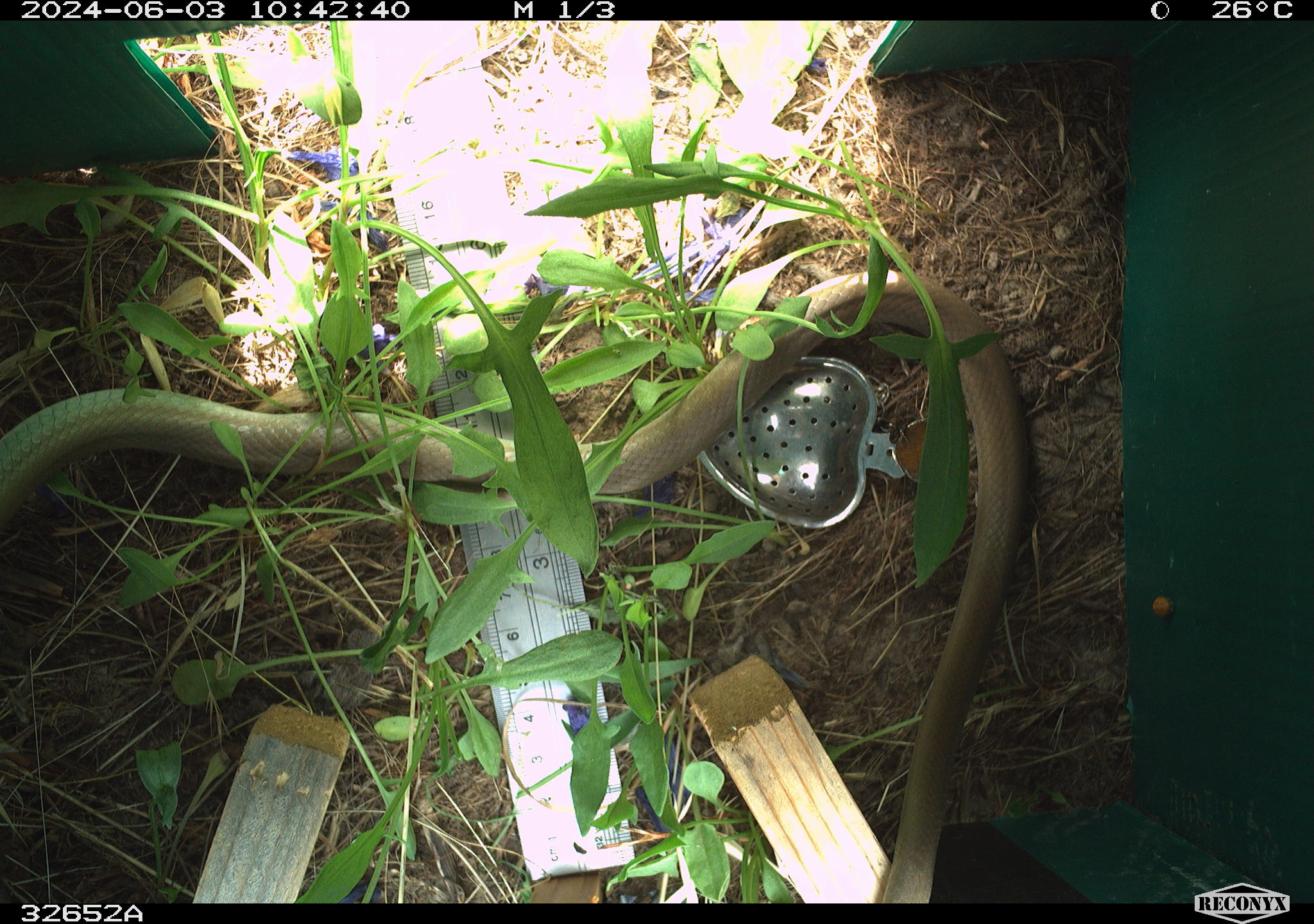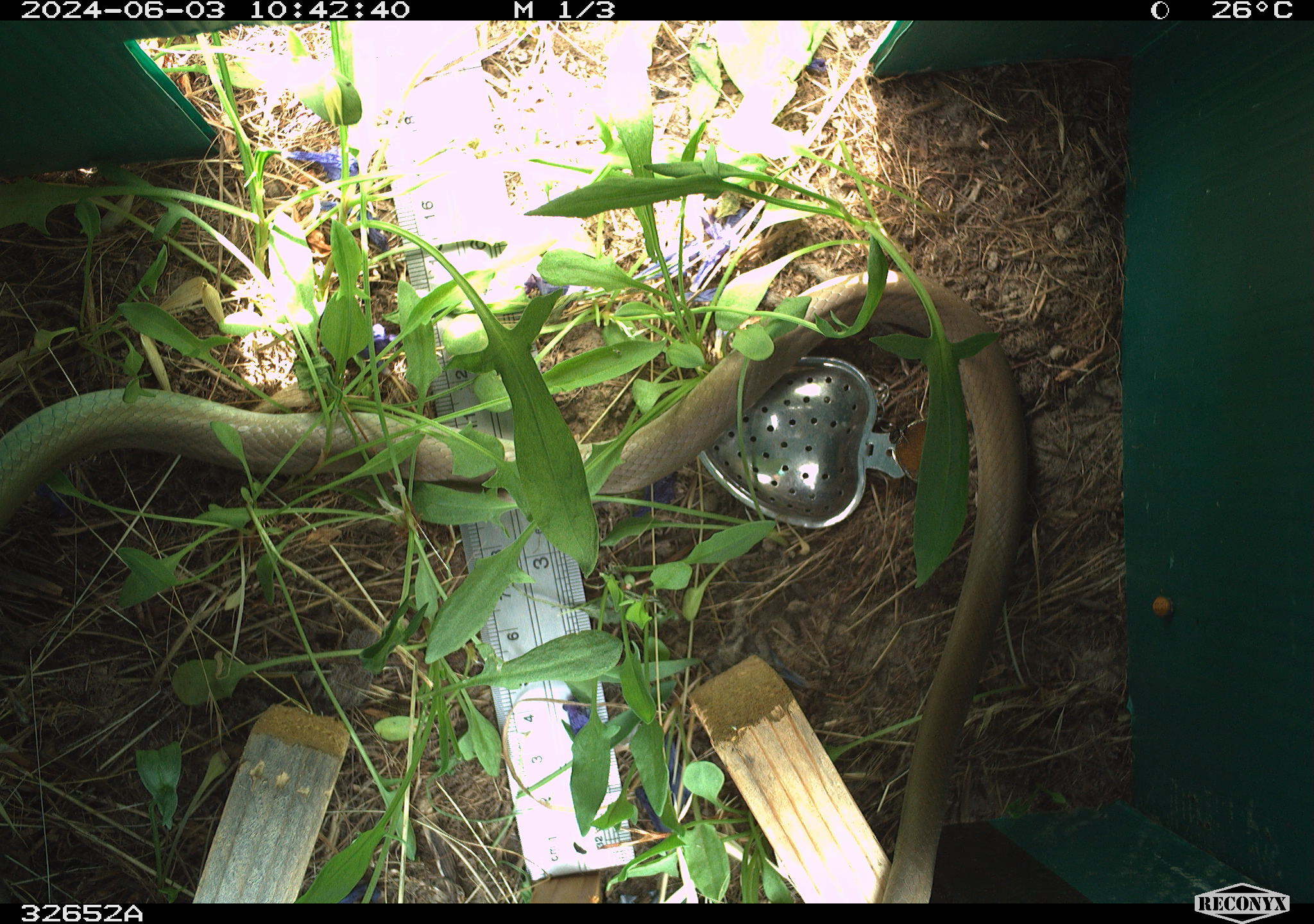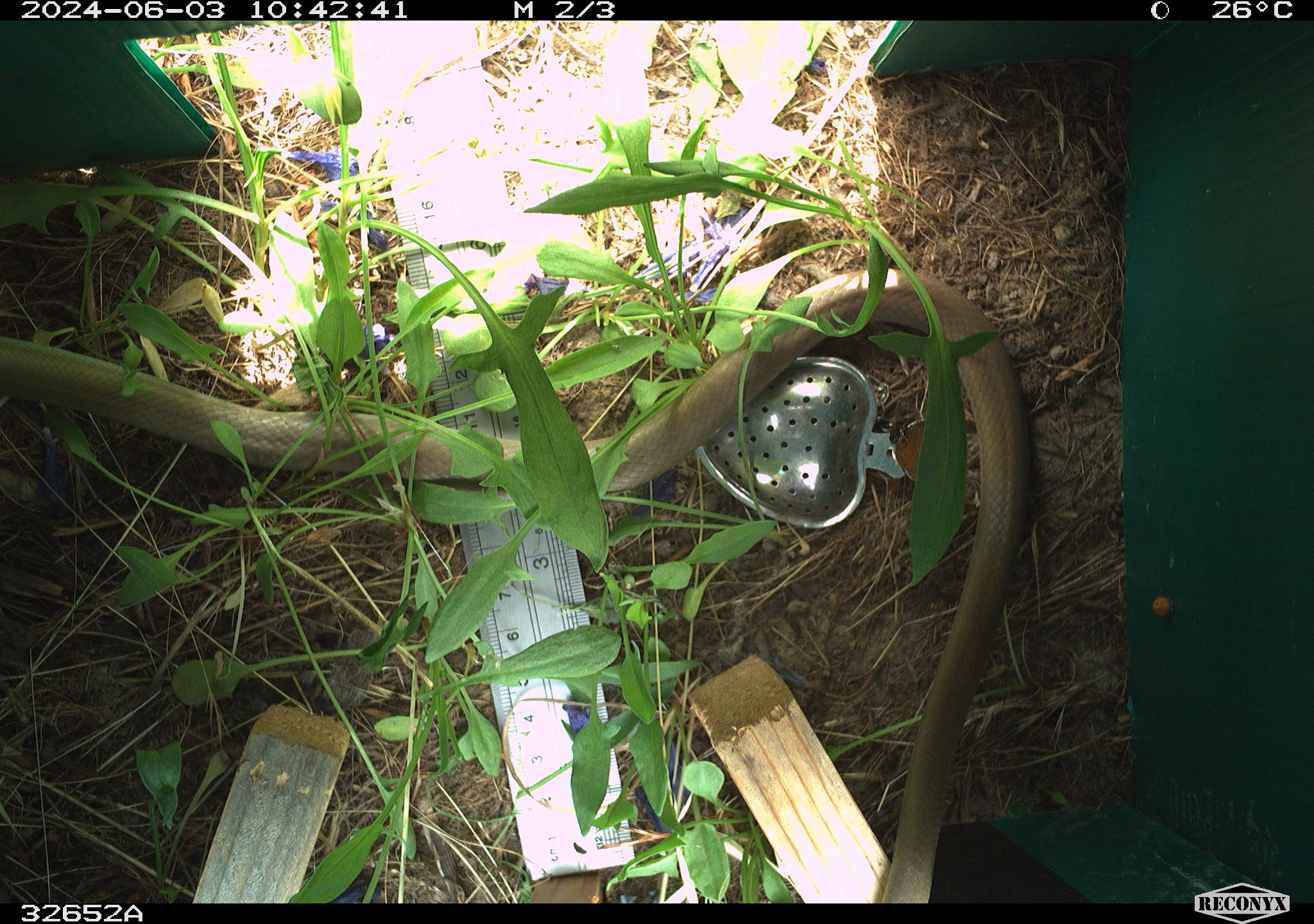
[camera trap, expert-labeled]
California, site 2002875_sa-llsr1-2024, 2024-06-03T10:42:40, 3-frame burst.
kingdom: Animalia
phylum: Chordata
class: Reptilia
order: Squamata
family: Colubridae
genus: Coluber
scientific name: Coluber constrictor mormon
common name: western yellow-bellied racer